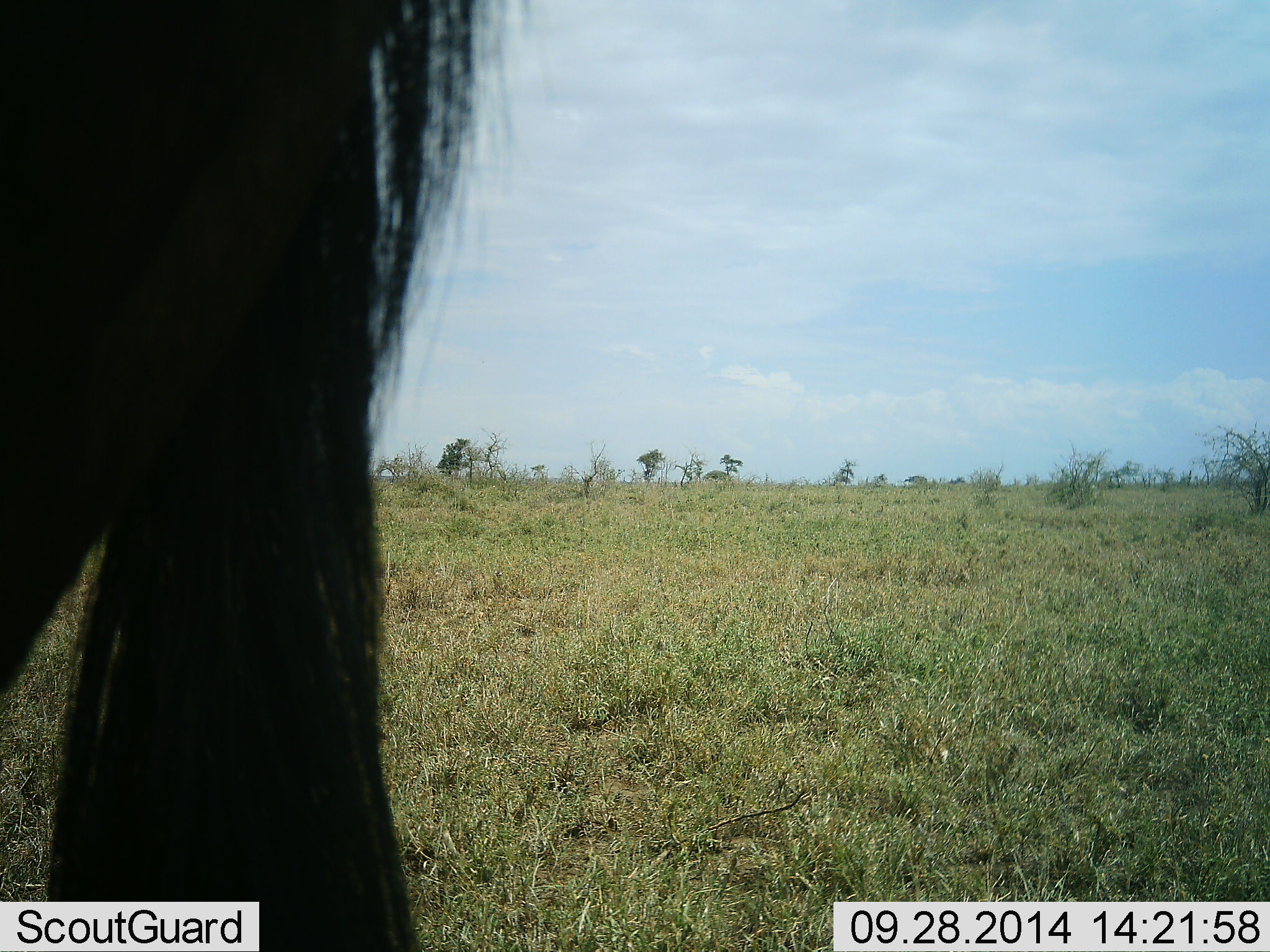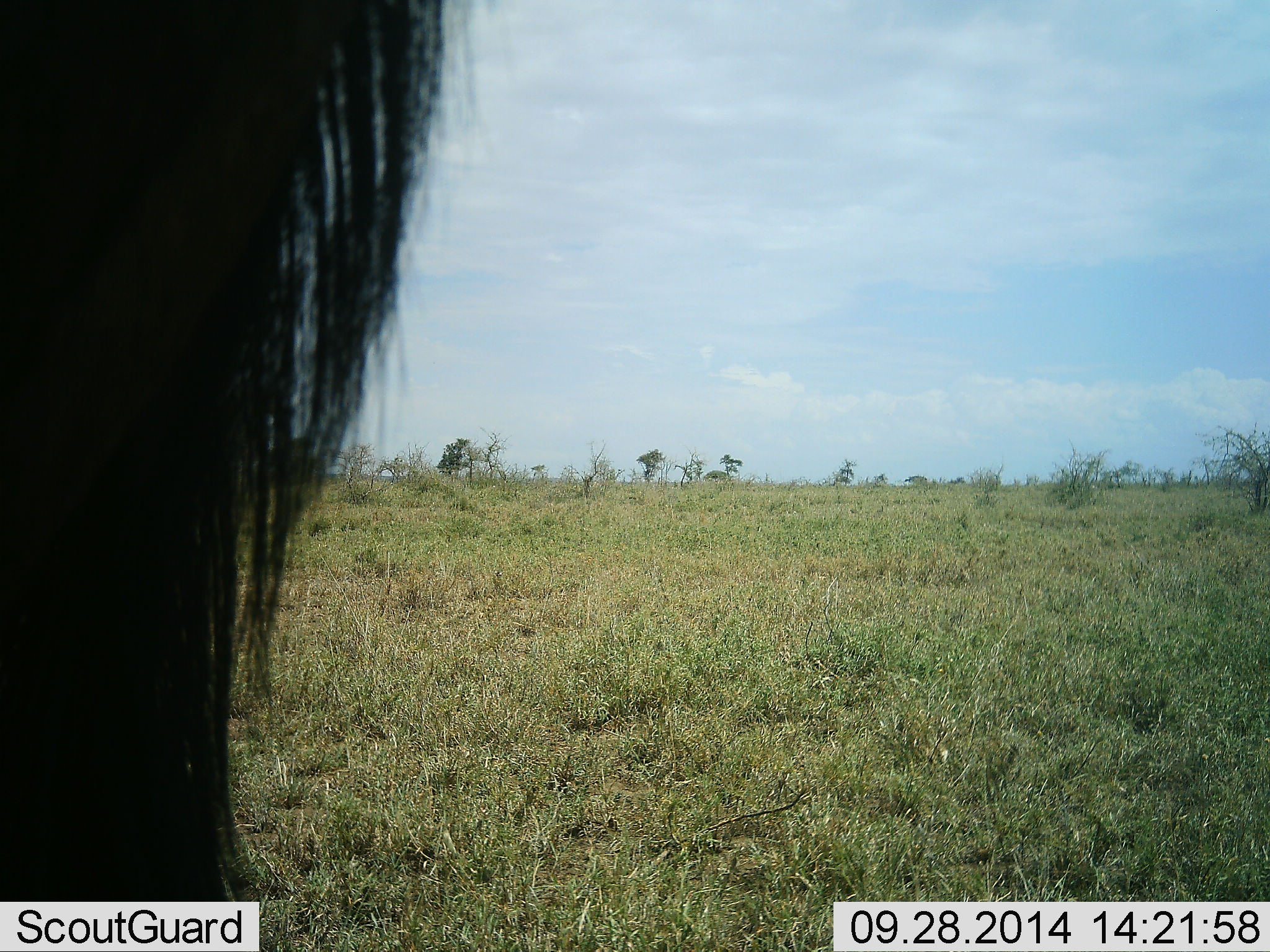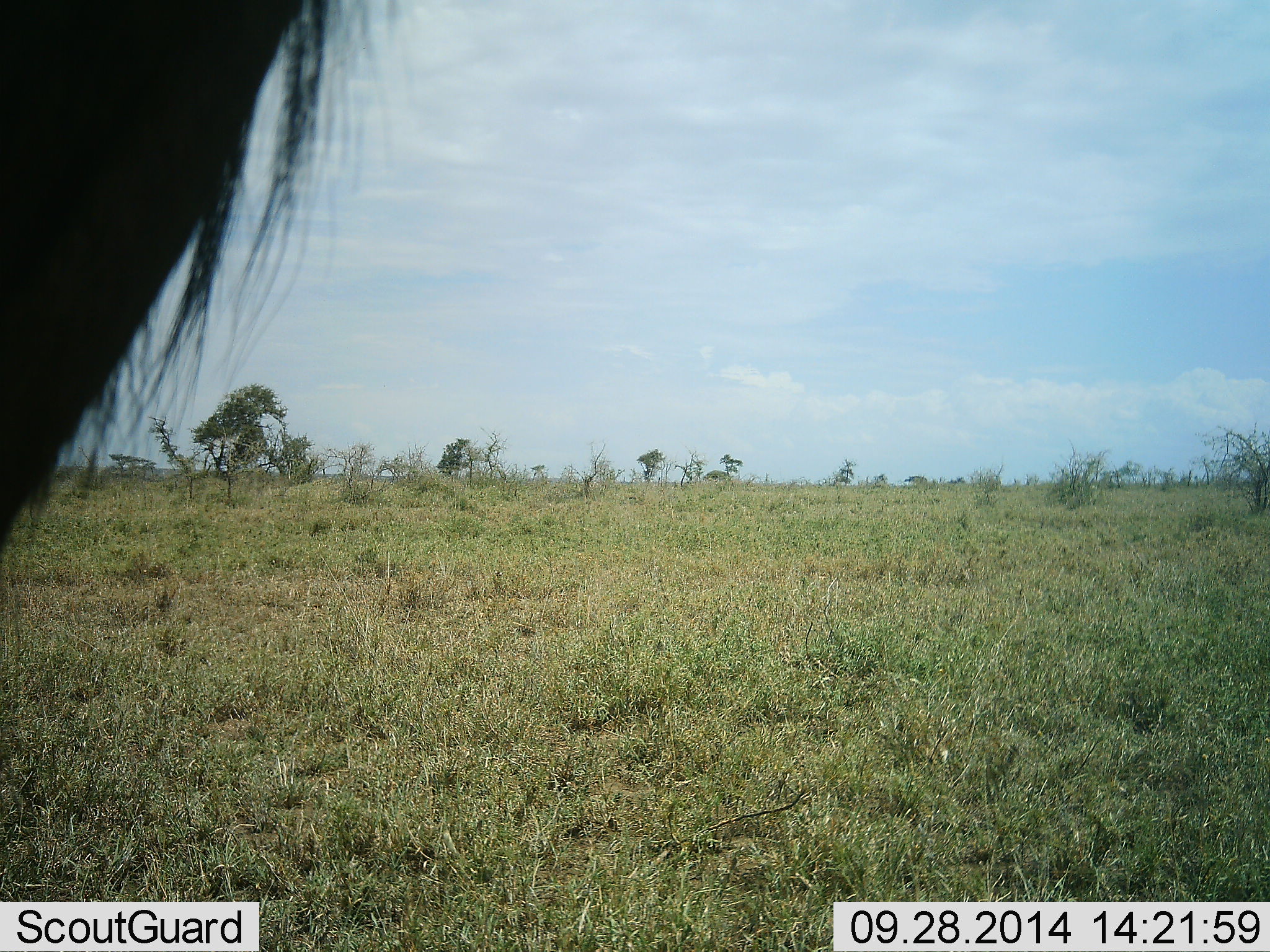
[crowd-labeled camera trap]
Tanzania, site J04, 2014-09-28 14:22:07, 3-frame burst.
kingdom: Animalia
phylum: Chordata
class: Mammalia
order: Artiodactyla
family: Bovidae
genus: Connochaetes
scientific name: Connochaetes taurinus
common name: blue wildebeest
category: wildebeest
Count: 1.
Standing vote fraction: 90%.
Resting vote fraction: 0%.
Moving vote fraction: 0%.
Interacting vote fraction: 0%.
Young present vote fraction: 0%.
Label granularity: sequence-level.